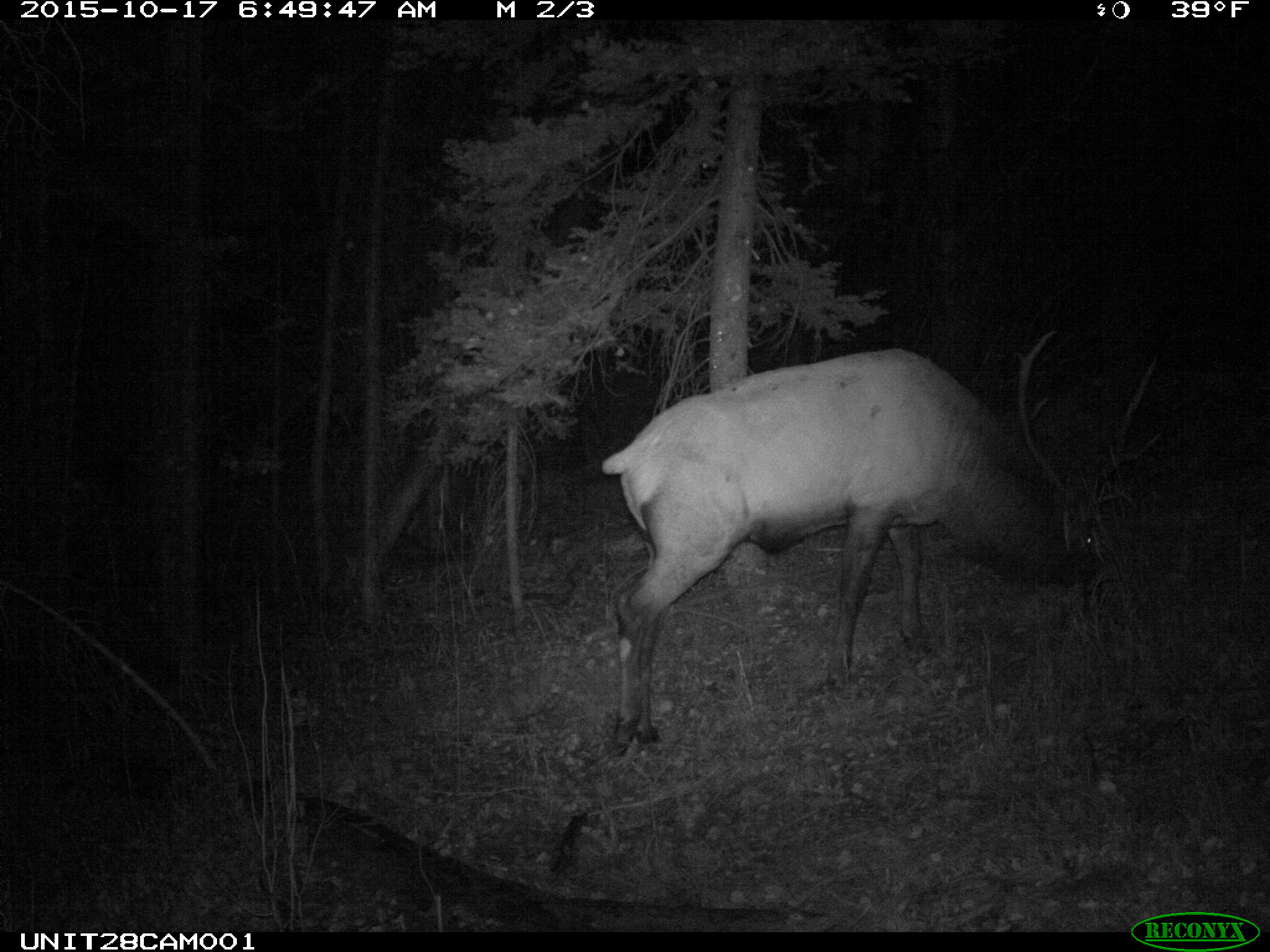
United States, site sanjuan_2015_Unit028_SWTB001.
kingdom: Animalia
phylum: Chordata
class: Mammalia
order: Artiodactyla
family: Cervidae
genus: Cervus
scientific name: Cervus elaphus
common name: red deer